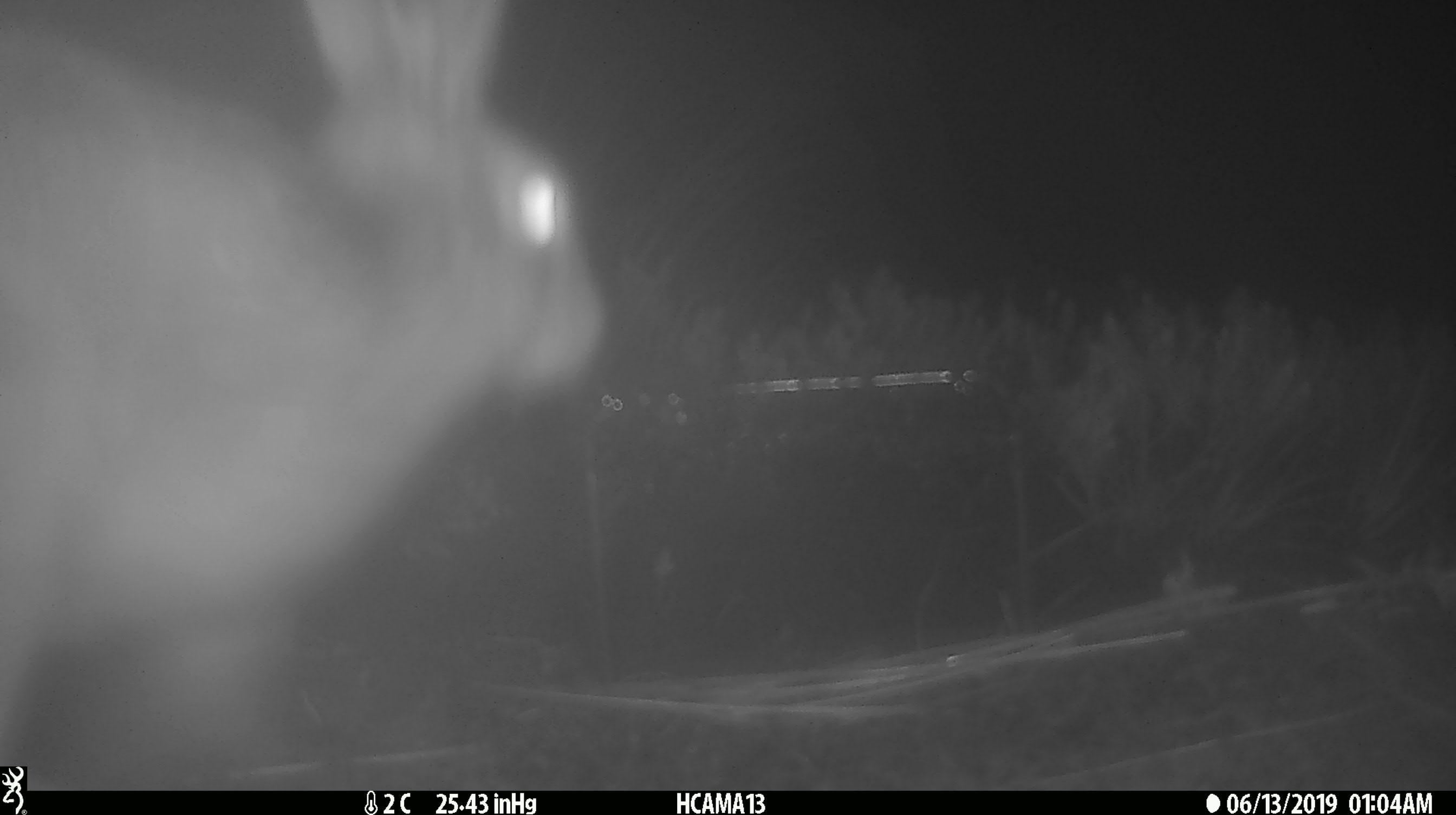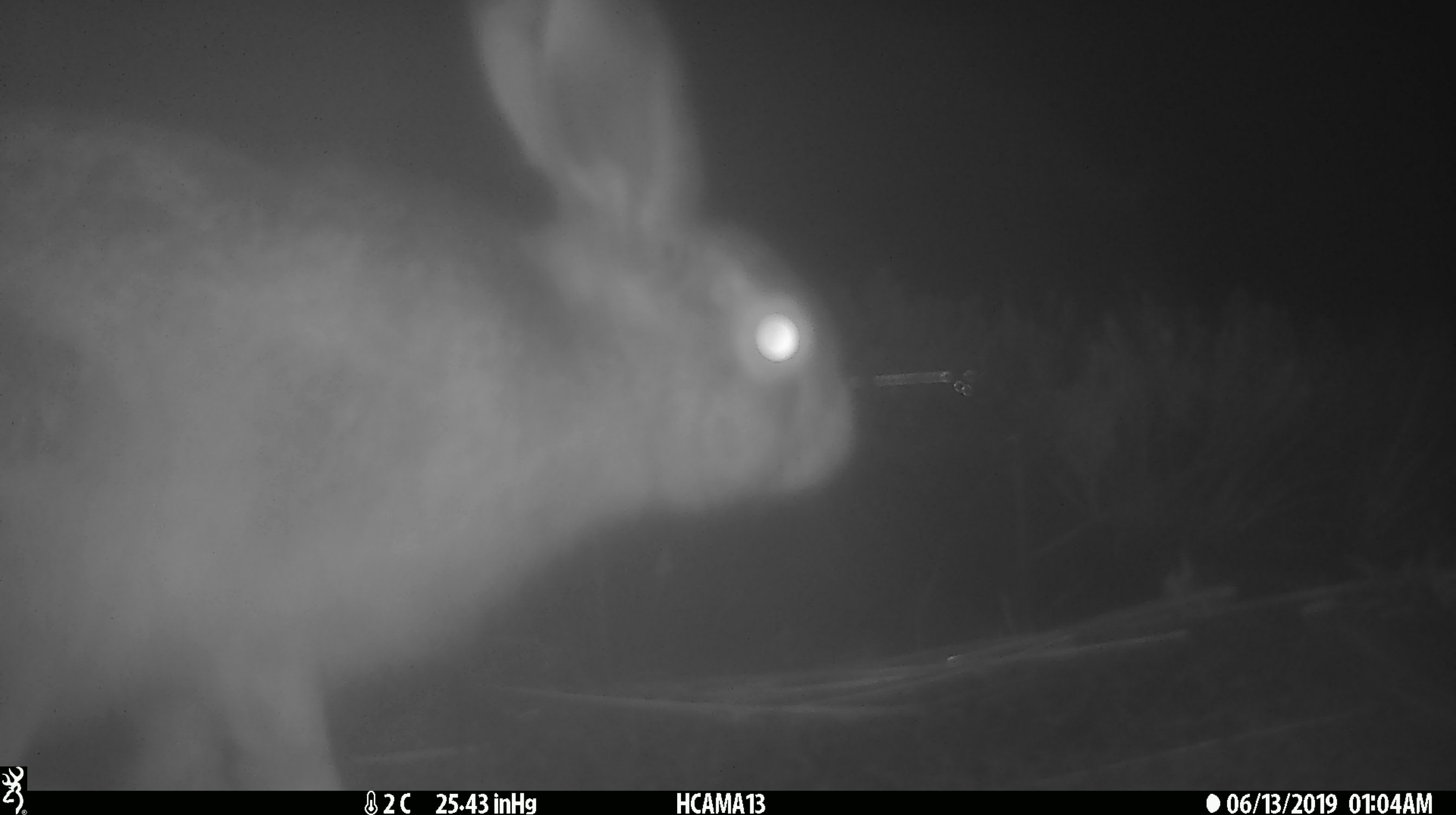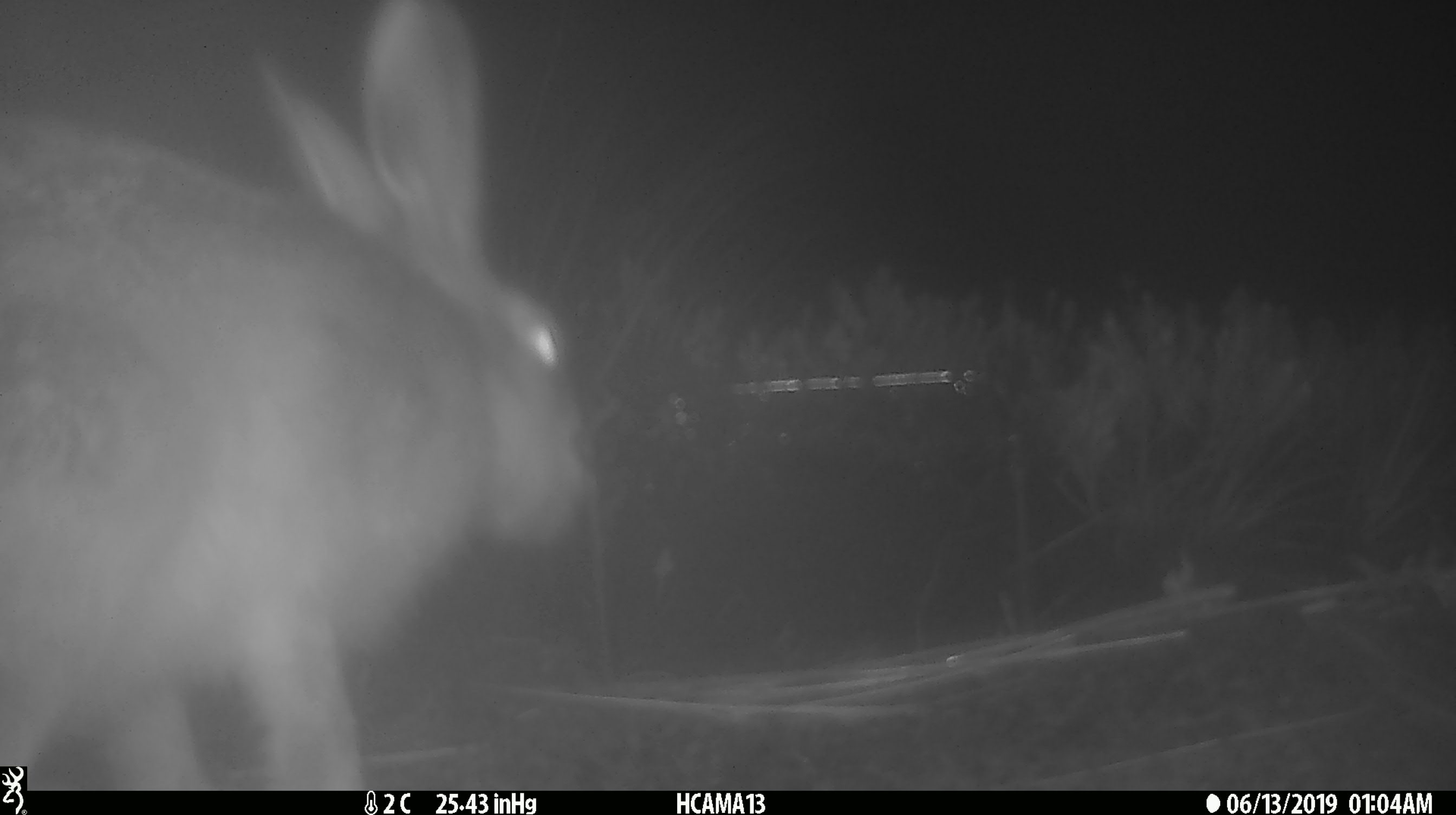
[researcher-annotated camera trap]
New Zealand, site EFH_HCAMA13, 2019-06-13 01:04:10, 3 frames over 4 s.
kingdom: Animalia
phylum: Chordata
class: Mammalia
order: Lagomorpha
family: Leporidae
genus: Lepus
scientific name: Lepus europaeus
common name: brown hare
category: hare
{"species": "hare (brown hare) (Lepus europaeus)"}